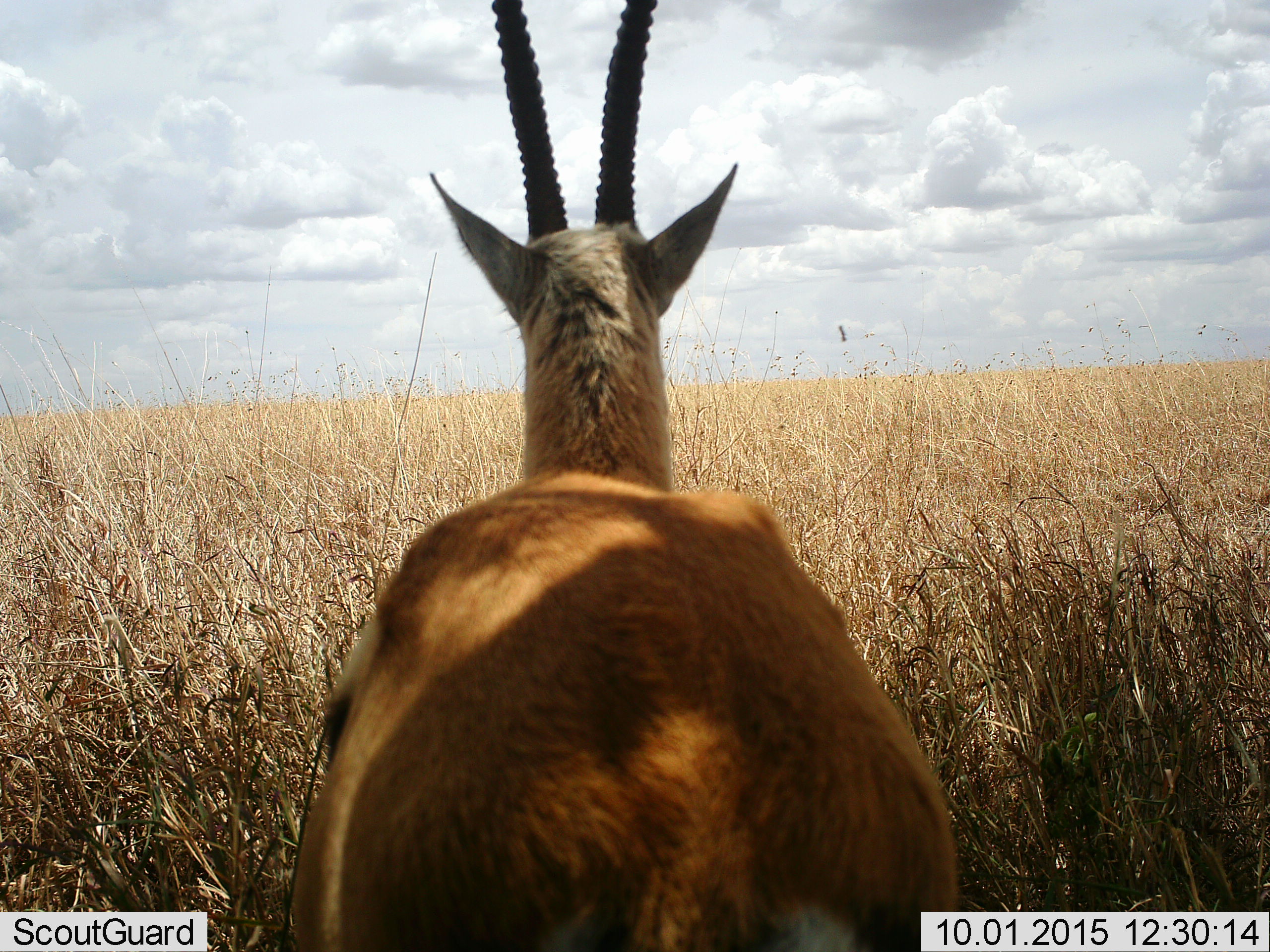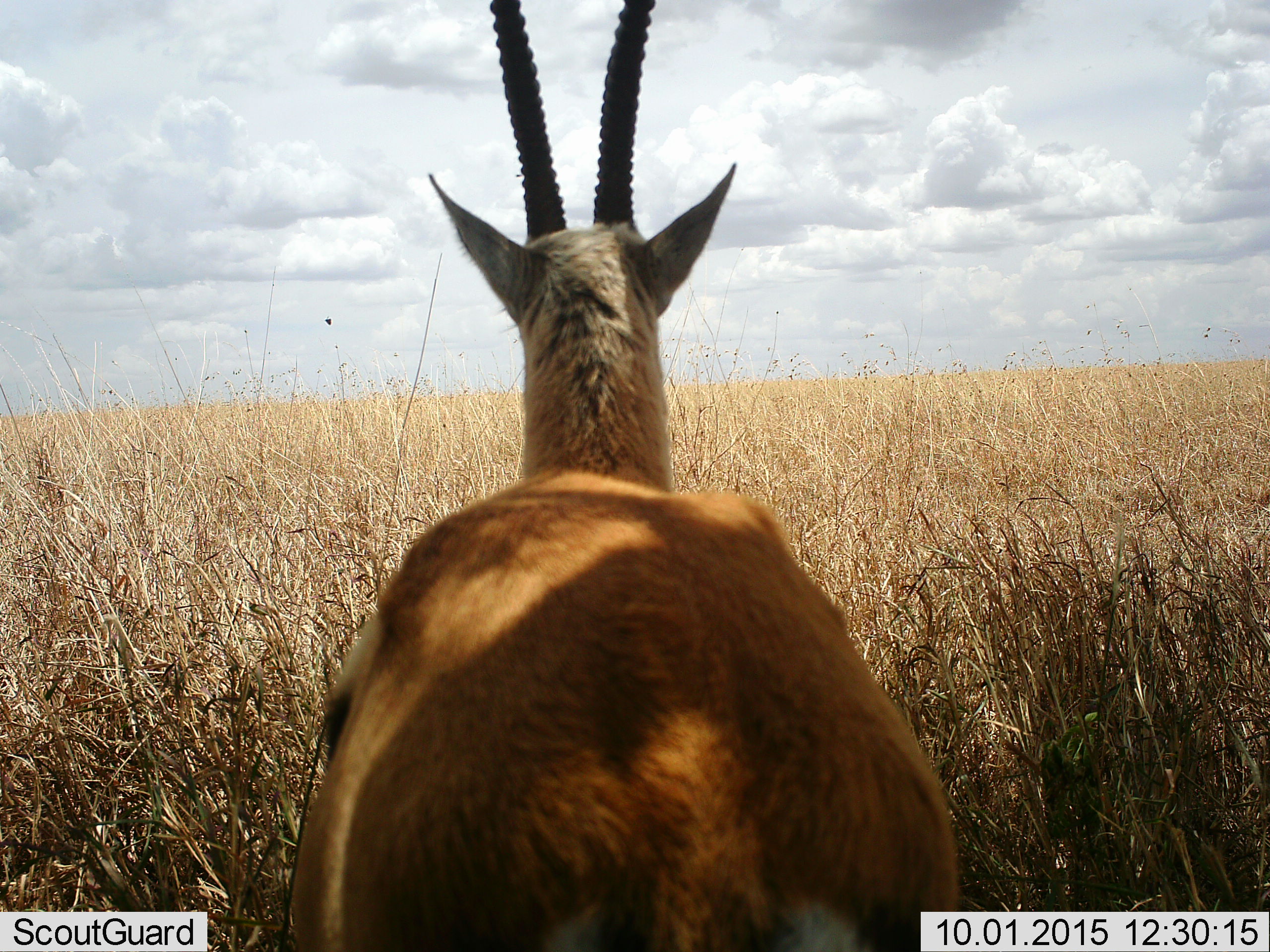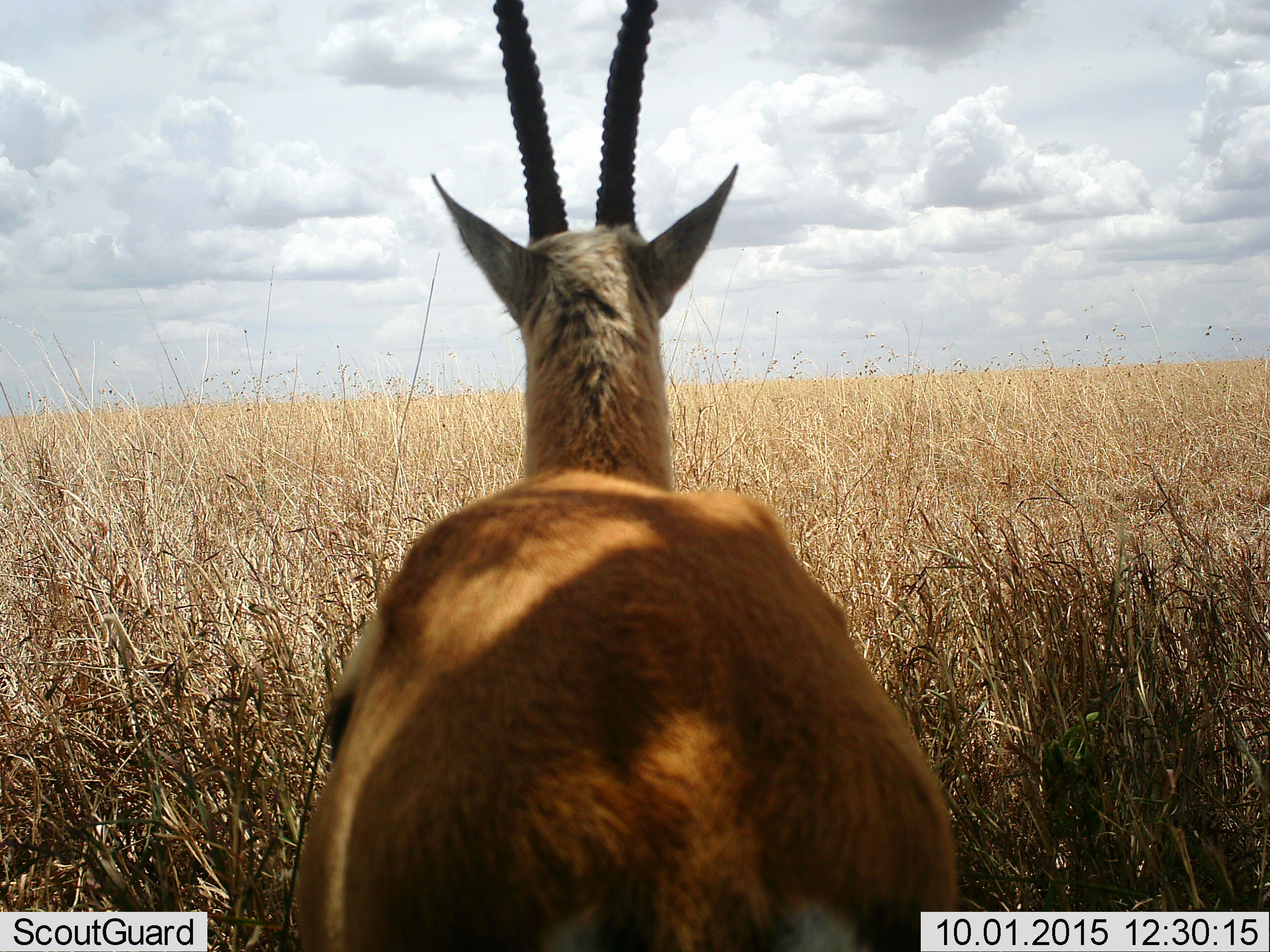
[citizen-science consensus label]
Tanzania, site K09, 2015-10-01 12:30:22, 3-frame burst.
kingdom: Animalia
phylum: Chordata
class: Mammalia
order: Artiodactyla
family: Bovidae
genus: Eudorcas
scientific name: Eudorcas thomsonii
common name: thomson's gazelle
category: gazellethomsons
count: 1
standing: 100%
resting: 0%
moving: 0%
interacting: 0%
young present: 0%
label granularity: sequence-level